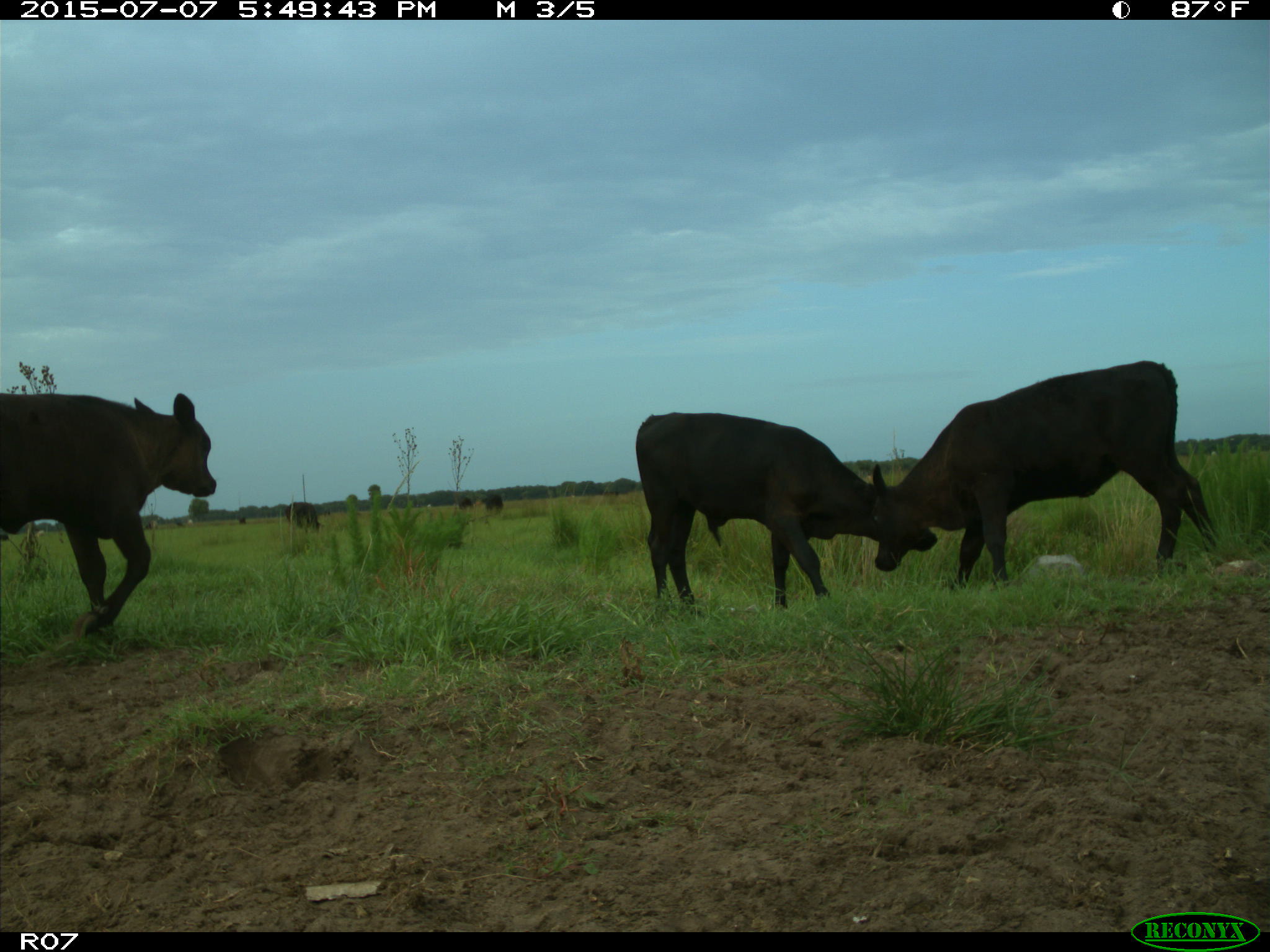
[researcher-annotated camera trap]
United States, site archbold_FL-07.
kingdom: Animalia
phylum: Chordata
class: Mammalia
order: Artiodactyla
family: Bovidae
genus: Bos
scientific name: Bos taurus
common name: domestic cow